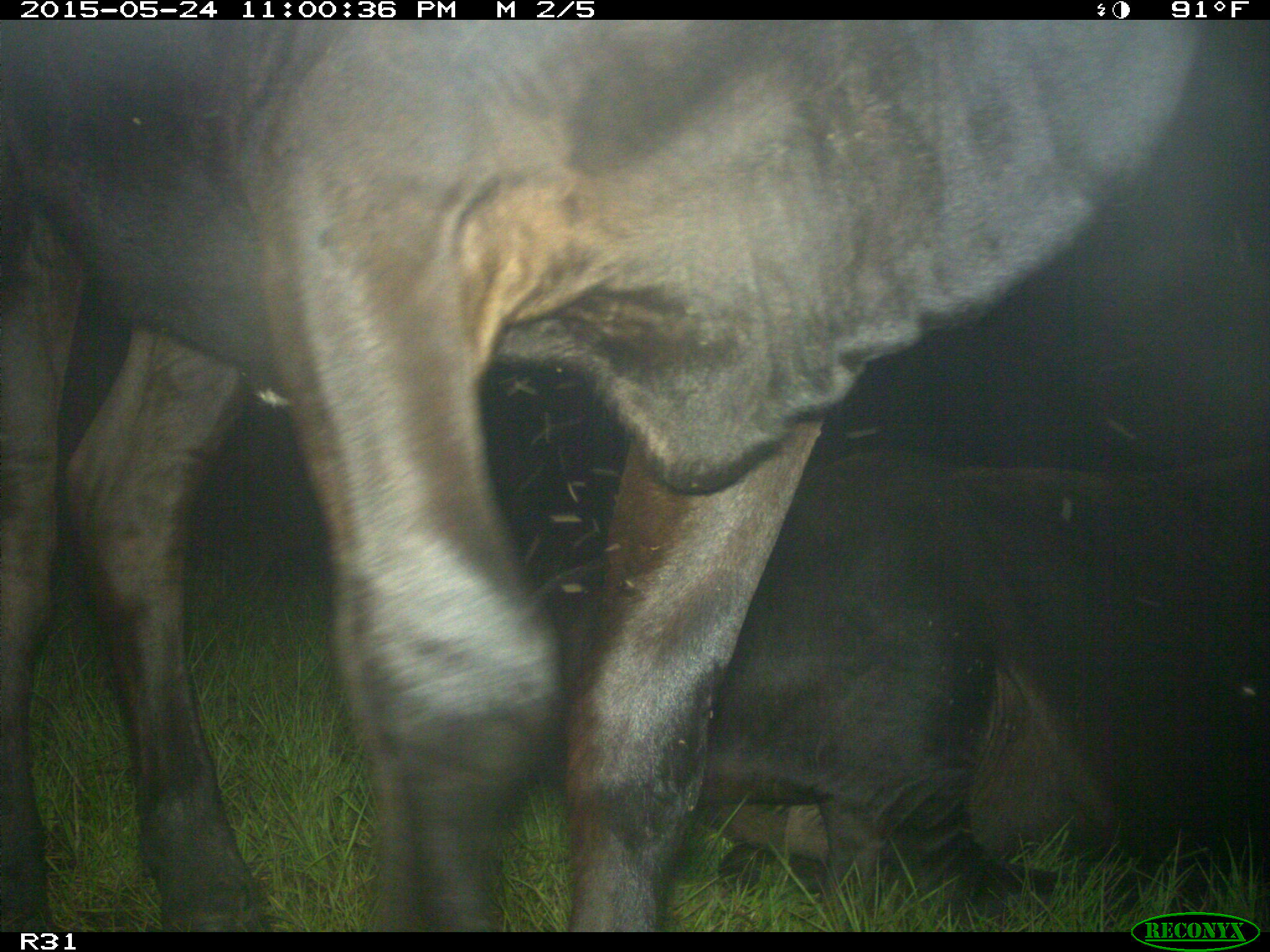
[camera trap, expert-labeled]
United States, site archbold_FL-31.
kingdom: Animalia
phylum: Chordata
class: Mammalia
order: Artiodactyla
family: Bovidae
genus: Bos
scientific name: Bos taurus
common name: domestic cow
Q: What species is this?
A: Bos taurus (domestic cow).